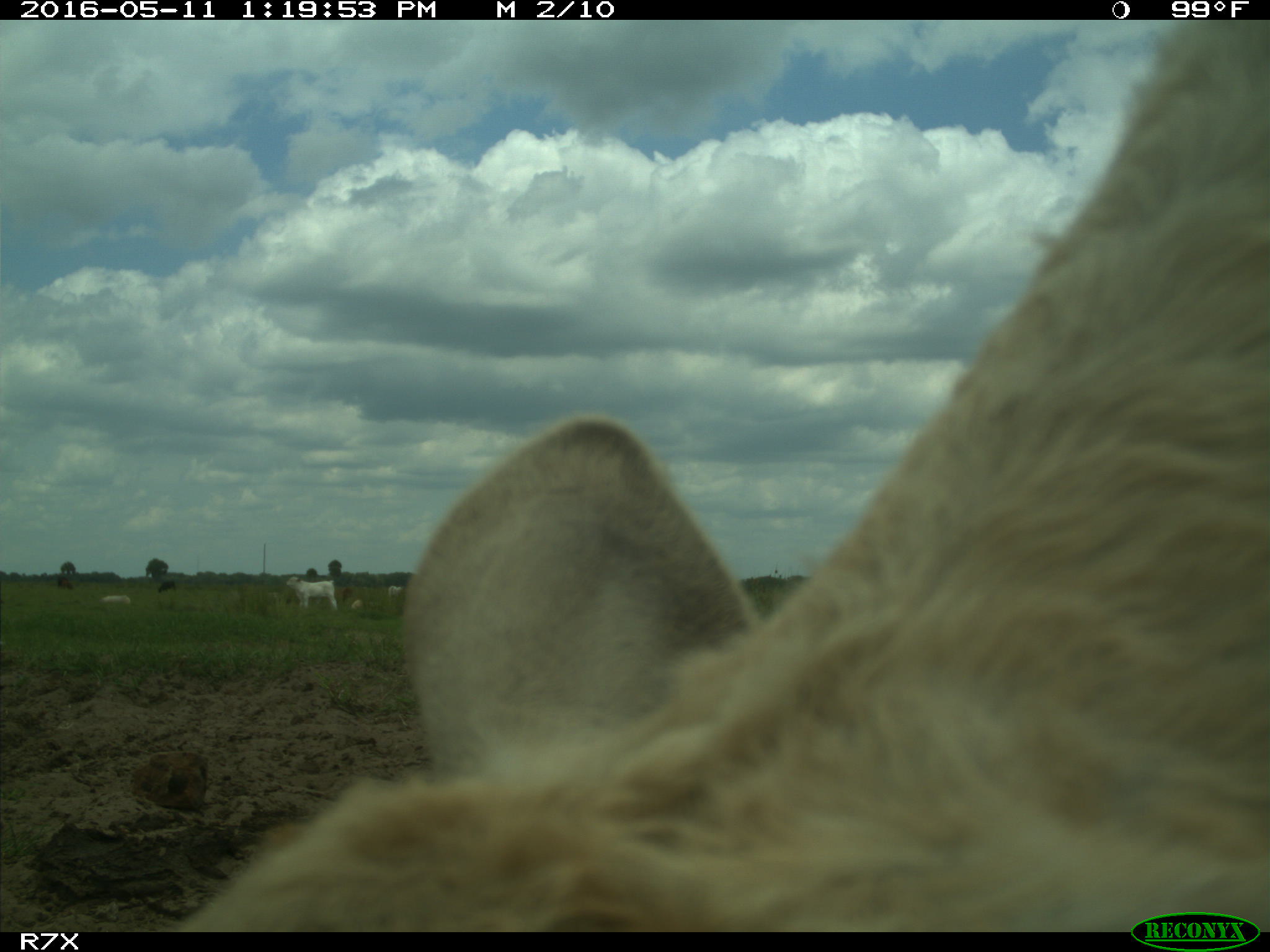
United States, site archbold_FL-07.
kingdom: Animalia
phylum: Chordata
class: Mammalia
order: Artiodactyla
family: Bovidae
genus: Bos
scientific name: Bos taurus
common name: domestic cow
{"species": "Bos taurus (domestic cow)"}